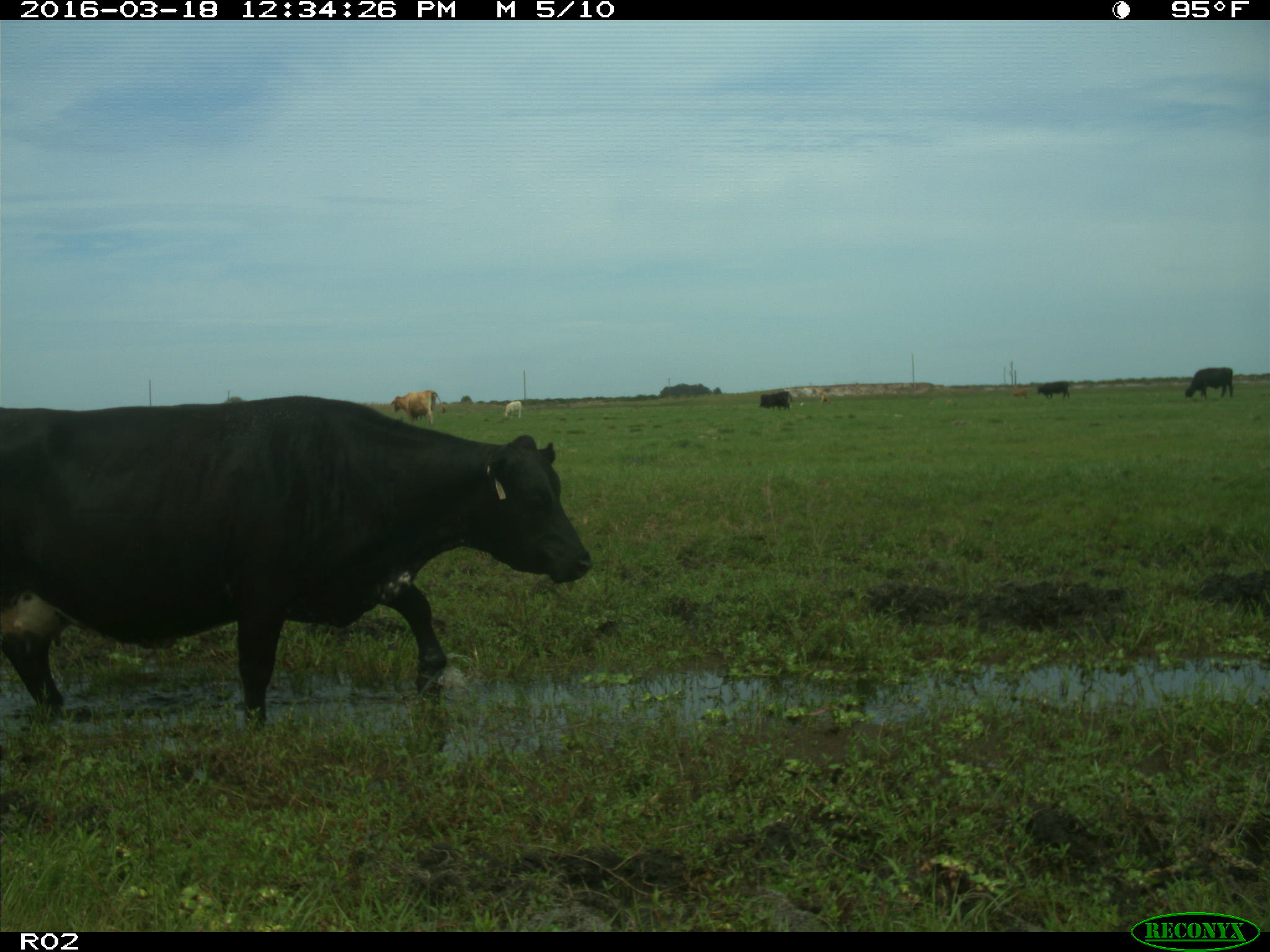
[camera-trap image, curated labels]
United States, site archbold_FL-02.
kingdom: Animalia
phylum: Chordata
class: Mammalia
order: Artiodactyla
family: Bovidae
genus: Bos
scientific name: Bos taurus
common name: domestic cow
Bos taurus (domestic cow).